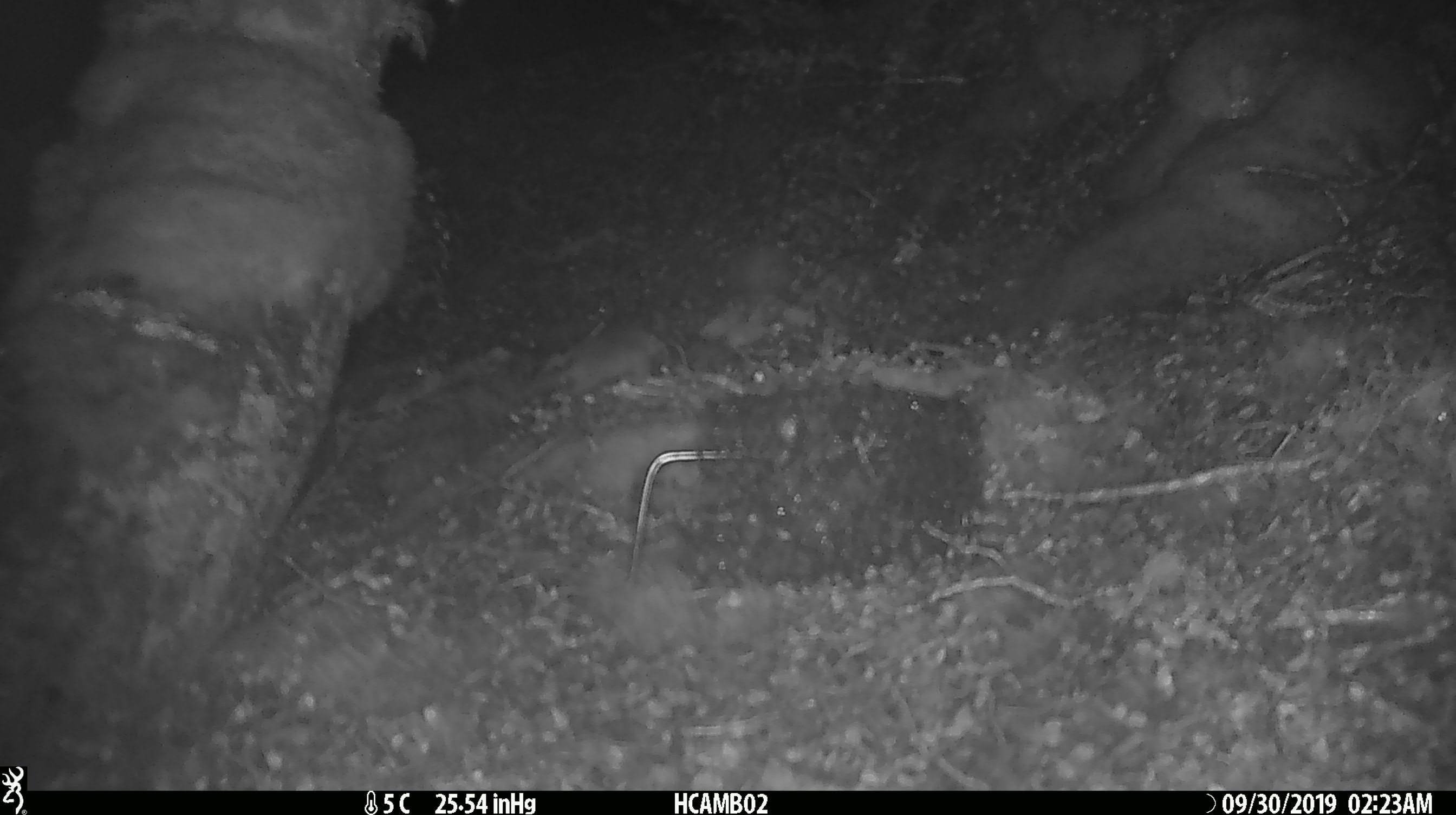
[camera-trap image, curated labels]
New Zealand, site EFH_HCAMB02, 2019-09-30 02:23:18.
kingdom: Animalia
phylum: Chordata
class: Mammalia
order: Rodentia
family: Muridae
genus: Mus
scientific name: Mus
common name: mouse